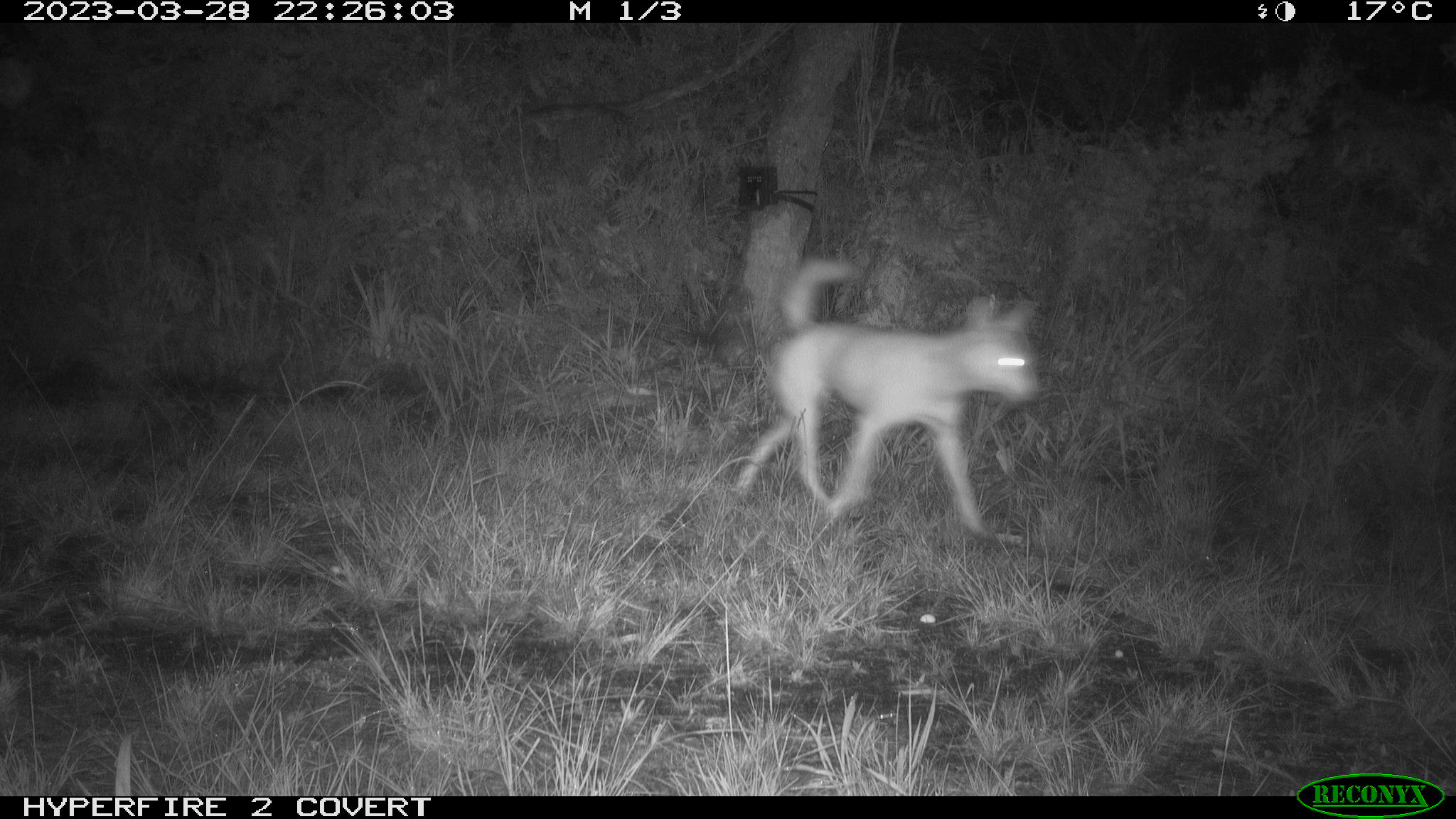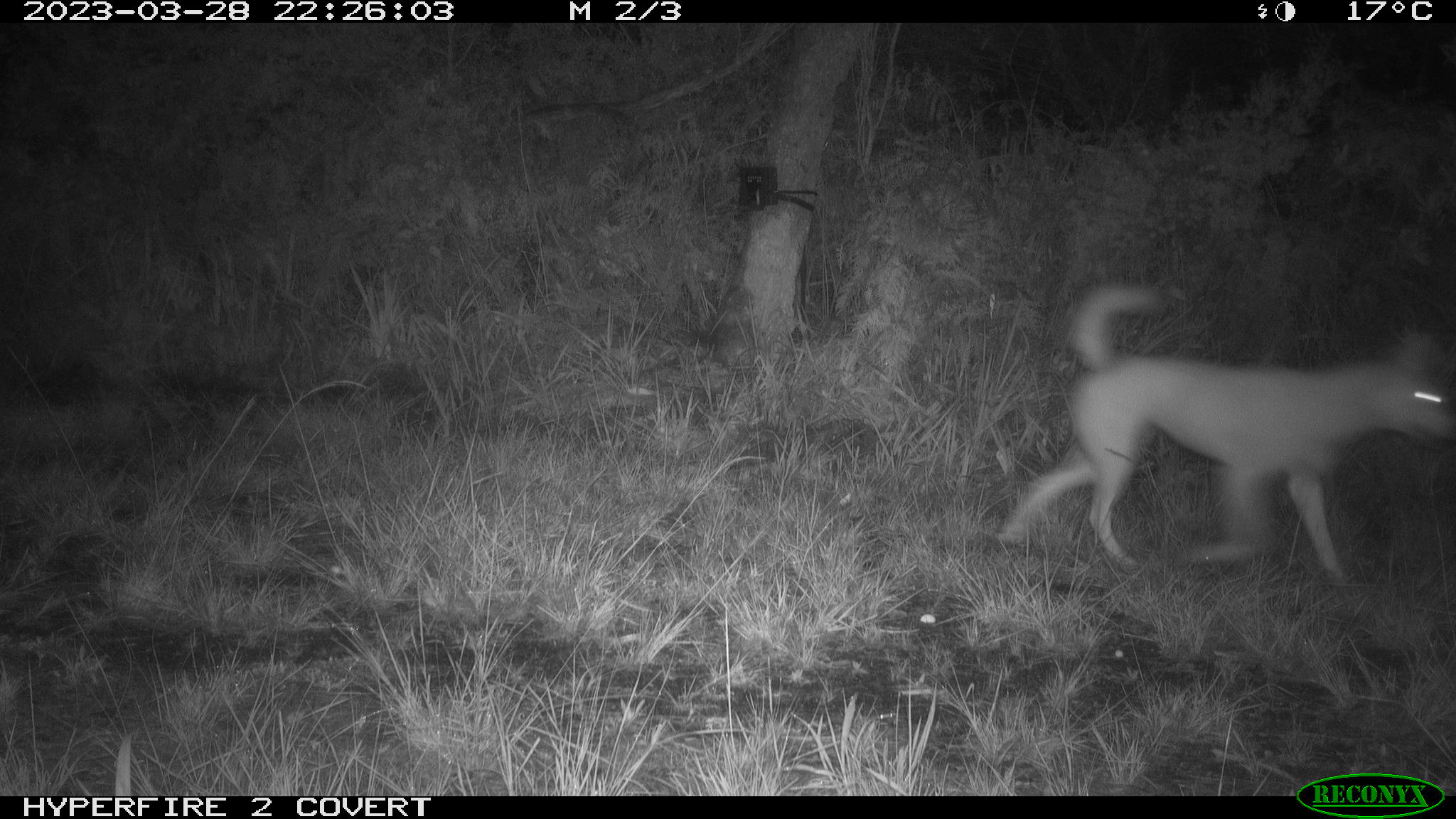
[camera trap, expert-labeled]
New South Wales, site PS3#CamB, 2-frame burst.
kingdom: Animalia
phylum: Chordata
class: Mammalia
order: Carnivora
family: Canidae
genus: Canis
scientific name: Canis familiaris dingo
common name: dingo